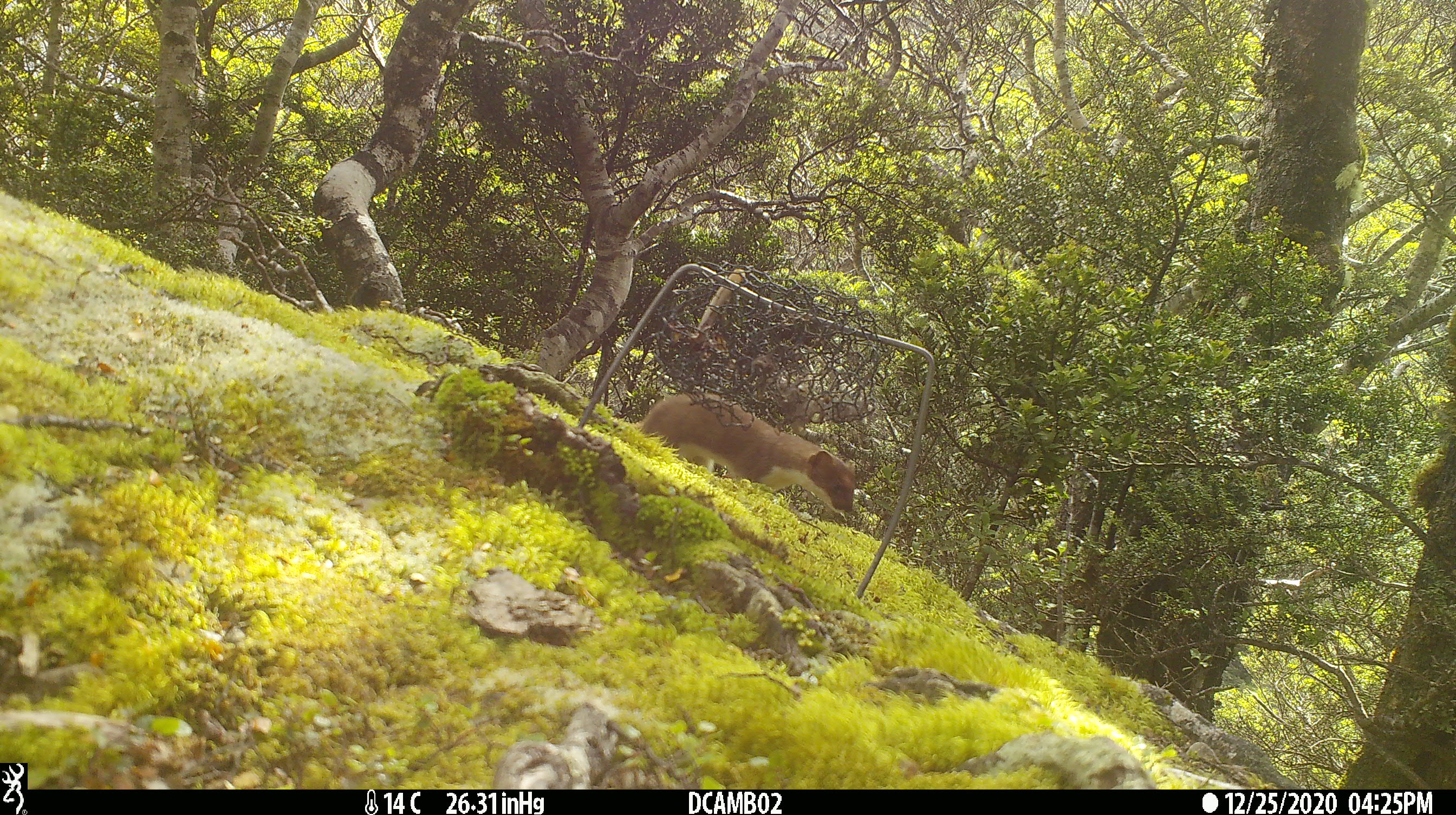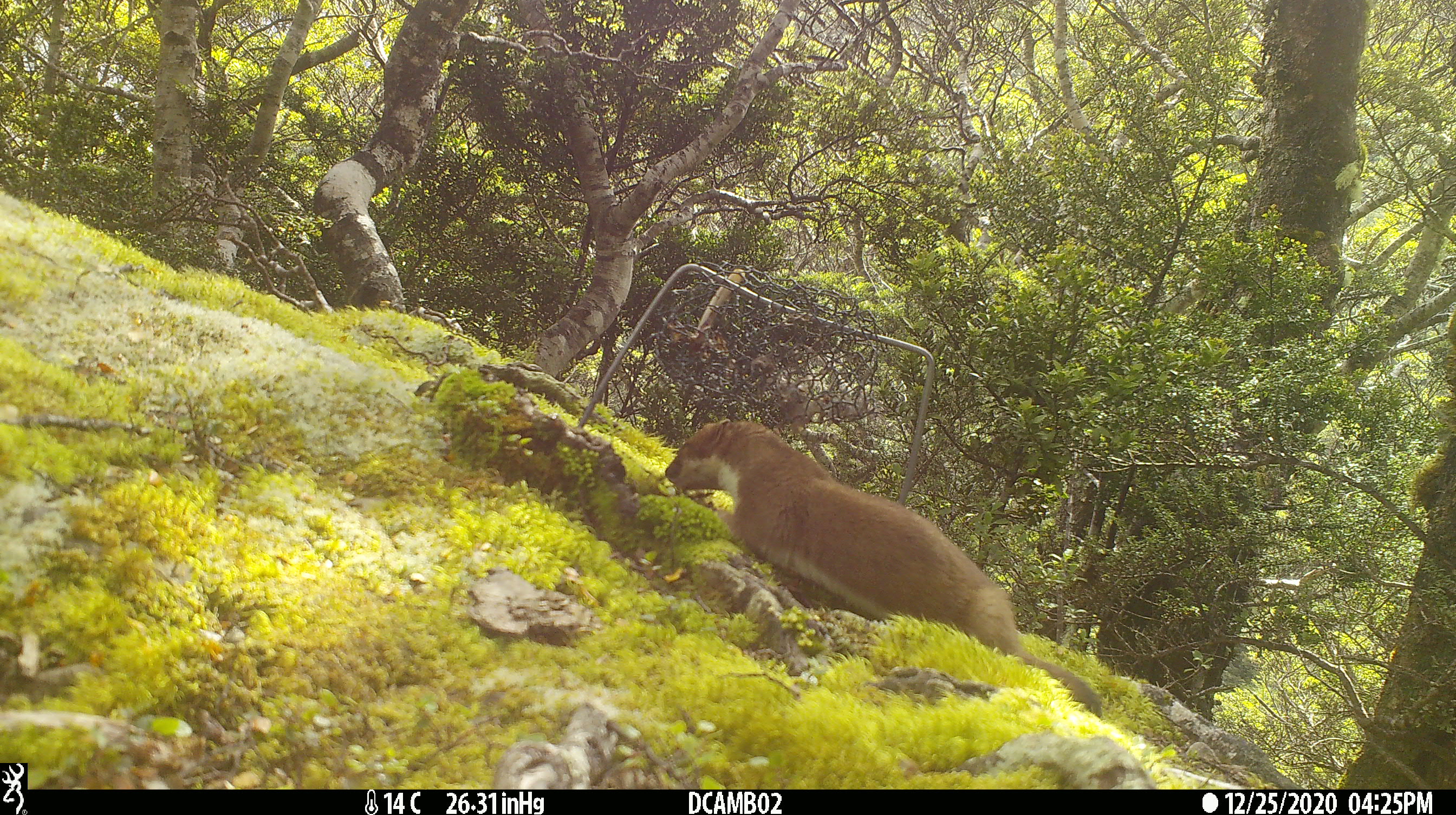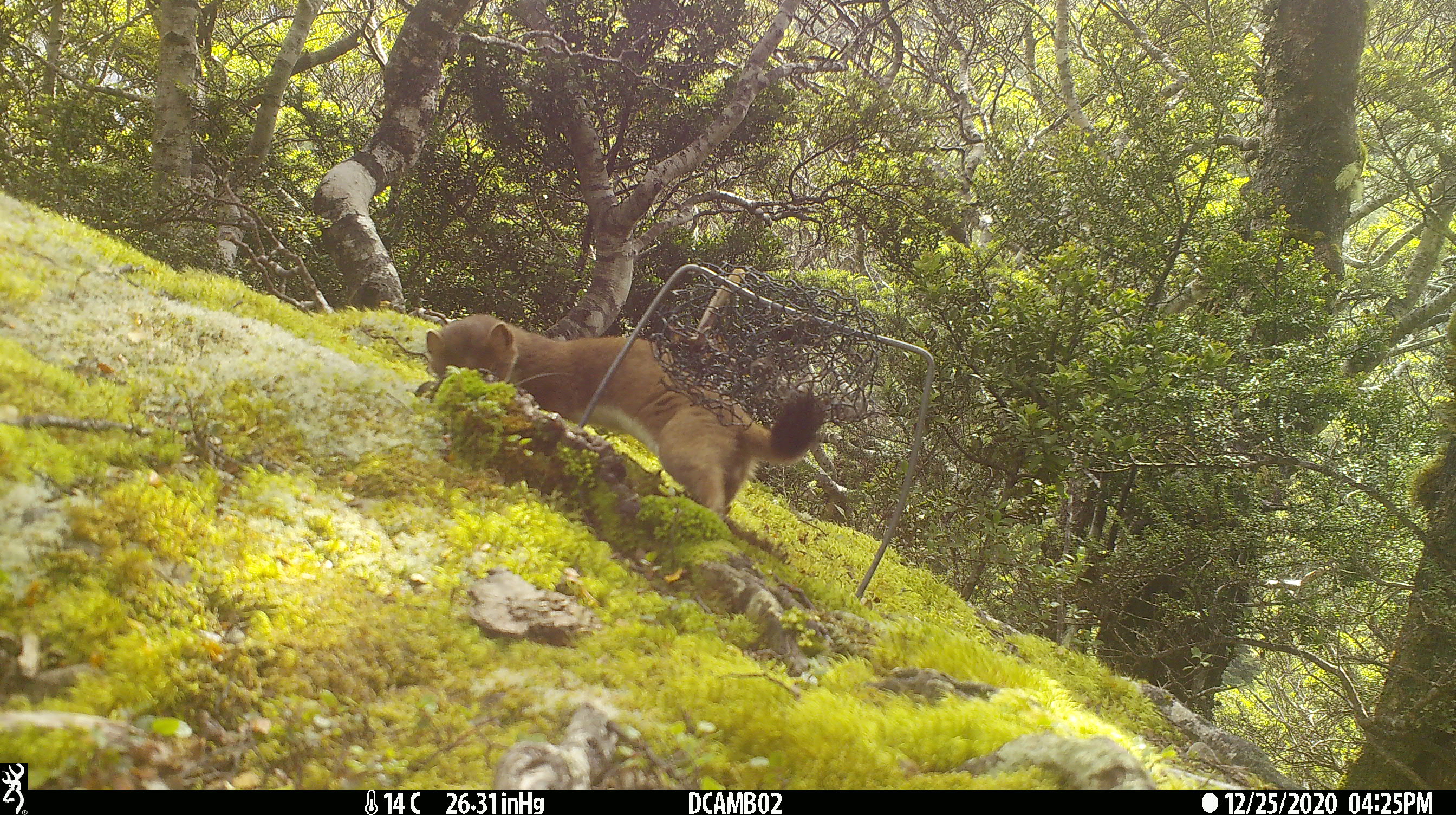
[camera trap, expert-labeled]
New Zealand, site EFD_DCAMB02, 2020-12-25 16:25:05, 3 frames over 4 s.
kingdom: Animalia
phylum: Chordata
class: Mammalia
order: Carnivora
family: Mustelidae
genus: Mustela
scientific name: Mustela erminea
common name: stoat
Stoat (Mustela erminea).